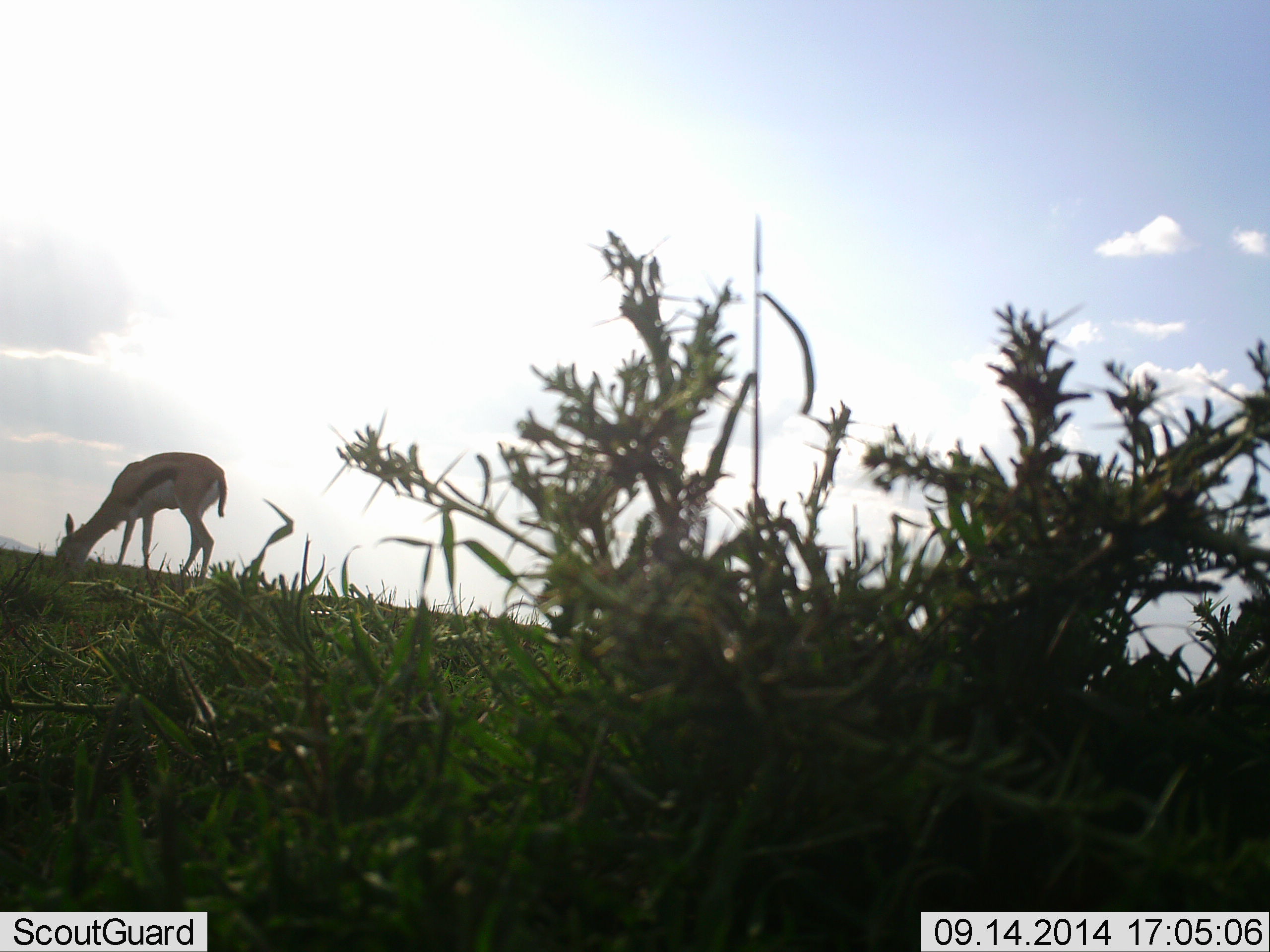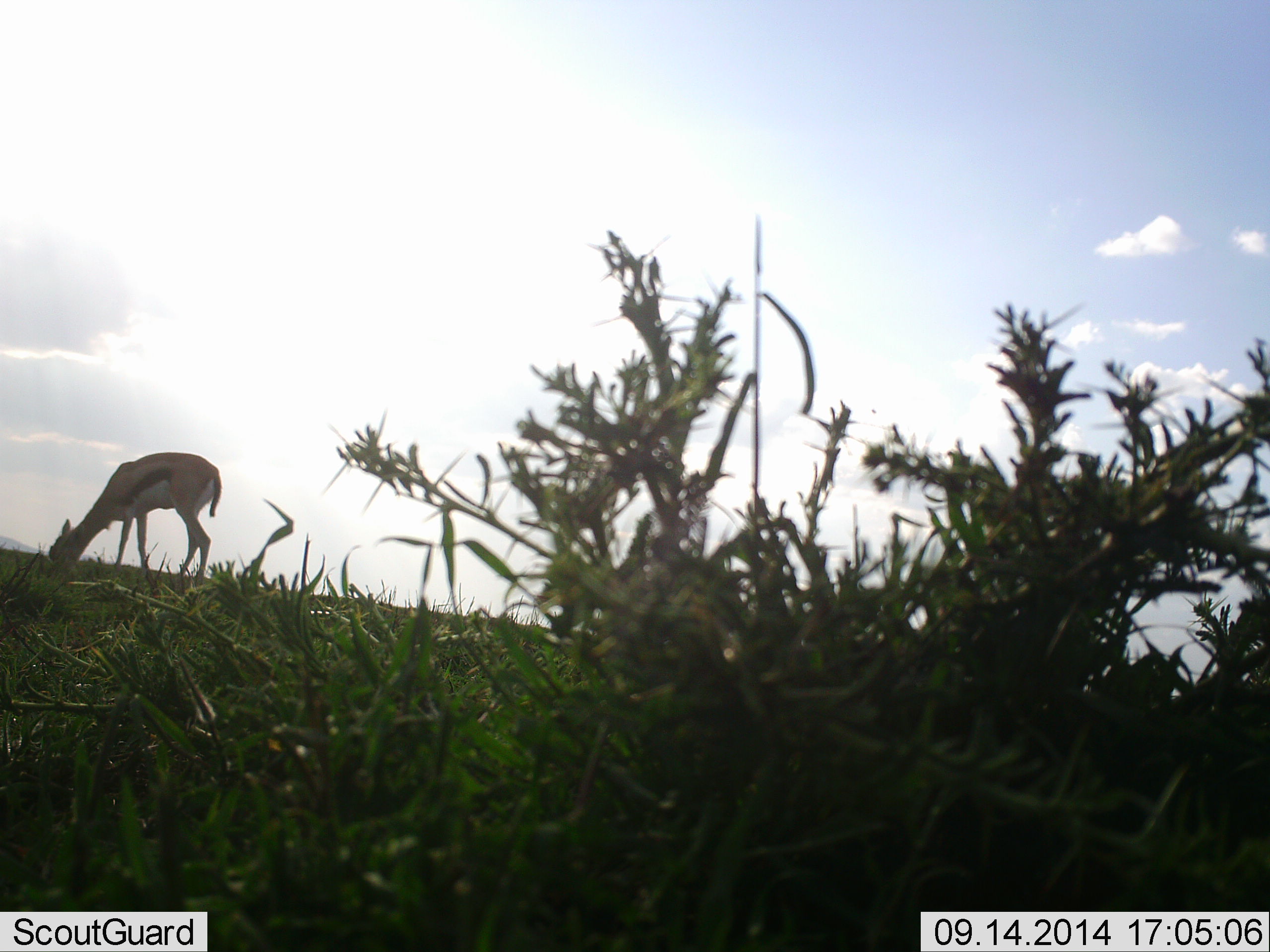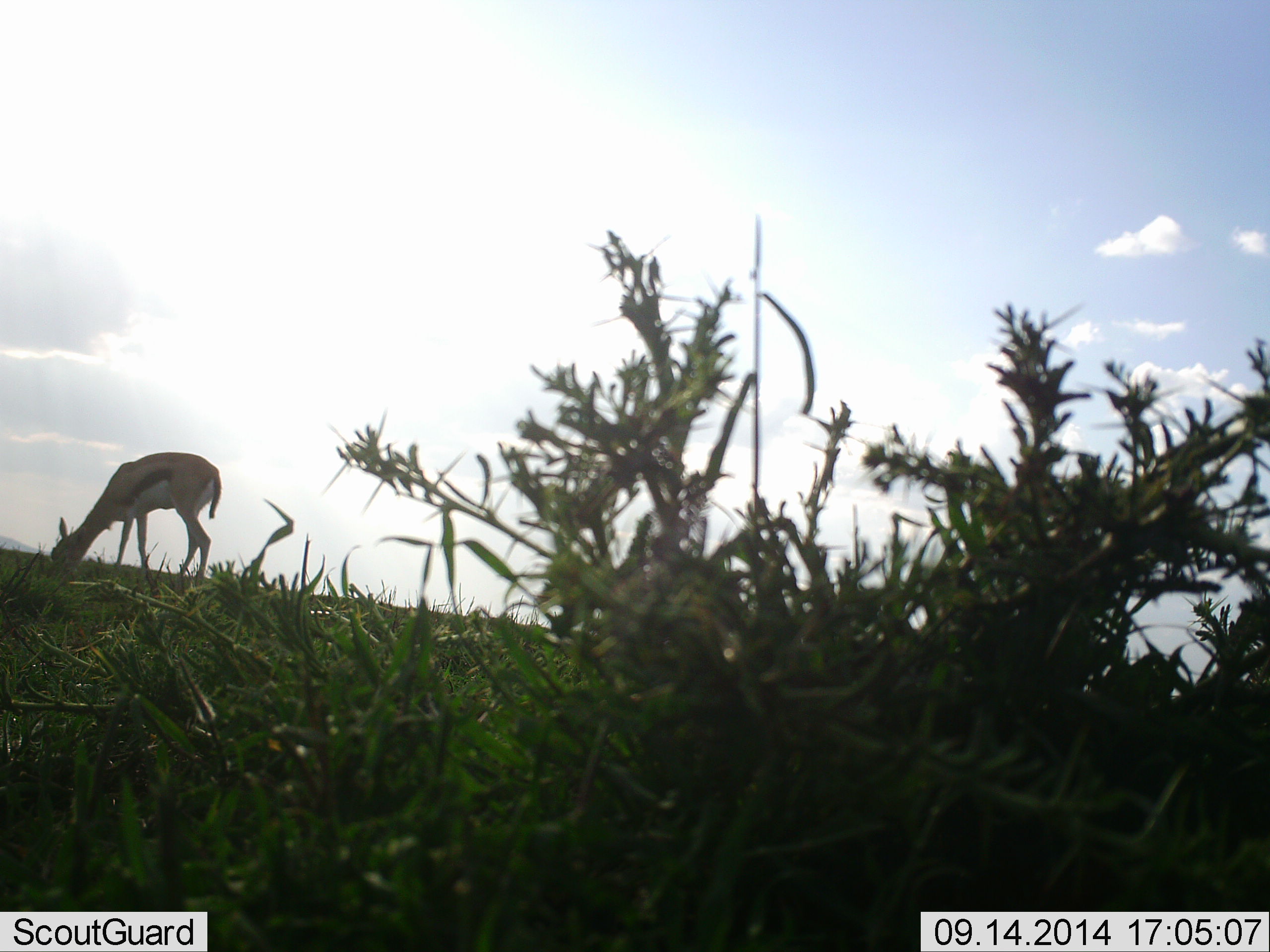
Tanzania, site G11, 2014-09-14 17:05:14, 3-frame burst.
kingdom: Animalia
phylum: Chordata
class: Mammalia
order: Artiodactyla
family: Bovidae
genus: Eudorcas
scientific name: Eudorcas thomsonii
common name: thomson's gazelle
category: gazellethomsons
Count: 1.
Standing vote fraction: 0%.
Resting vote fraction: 0%.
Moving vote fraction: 0%.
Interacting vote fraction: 0%.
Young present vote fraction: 0%.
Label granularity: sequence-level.